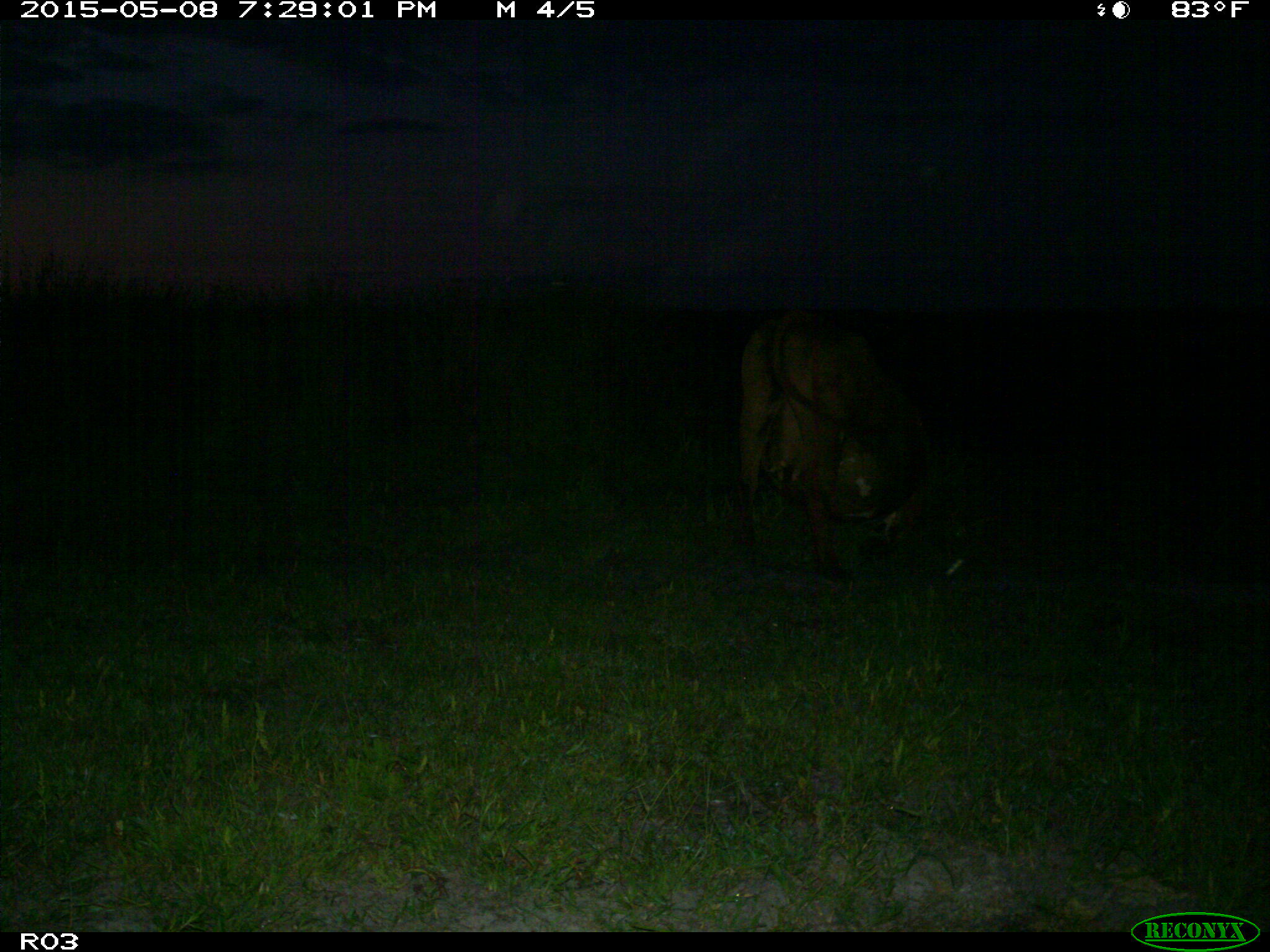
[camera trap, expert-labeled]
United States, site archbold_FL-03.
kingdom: Animalia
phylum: Chordata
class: Mammalia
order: Artiodactyla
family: Bovidae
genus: Bos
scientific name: Bos taurus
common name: domestic cow